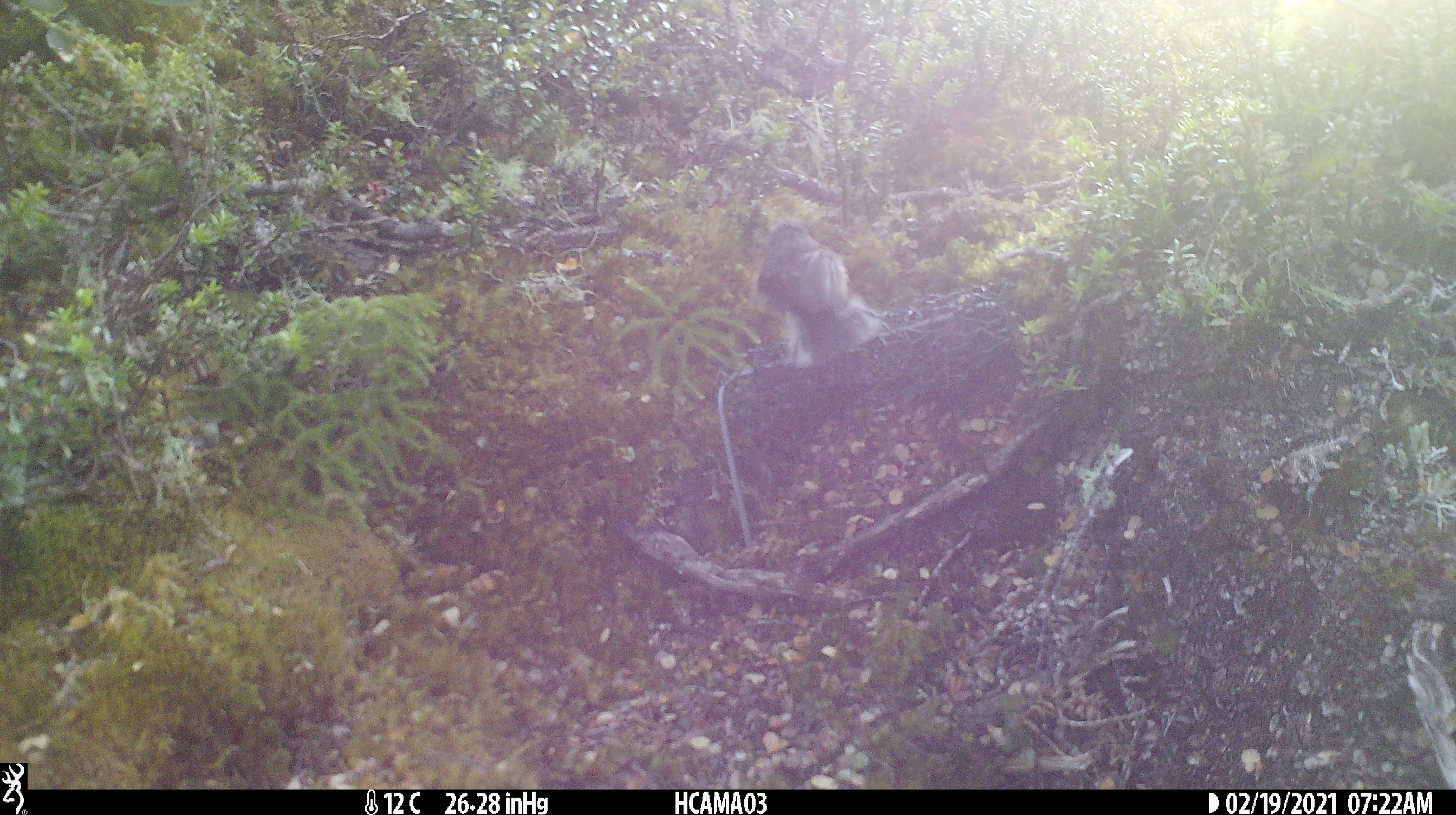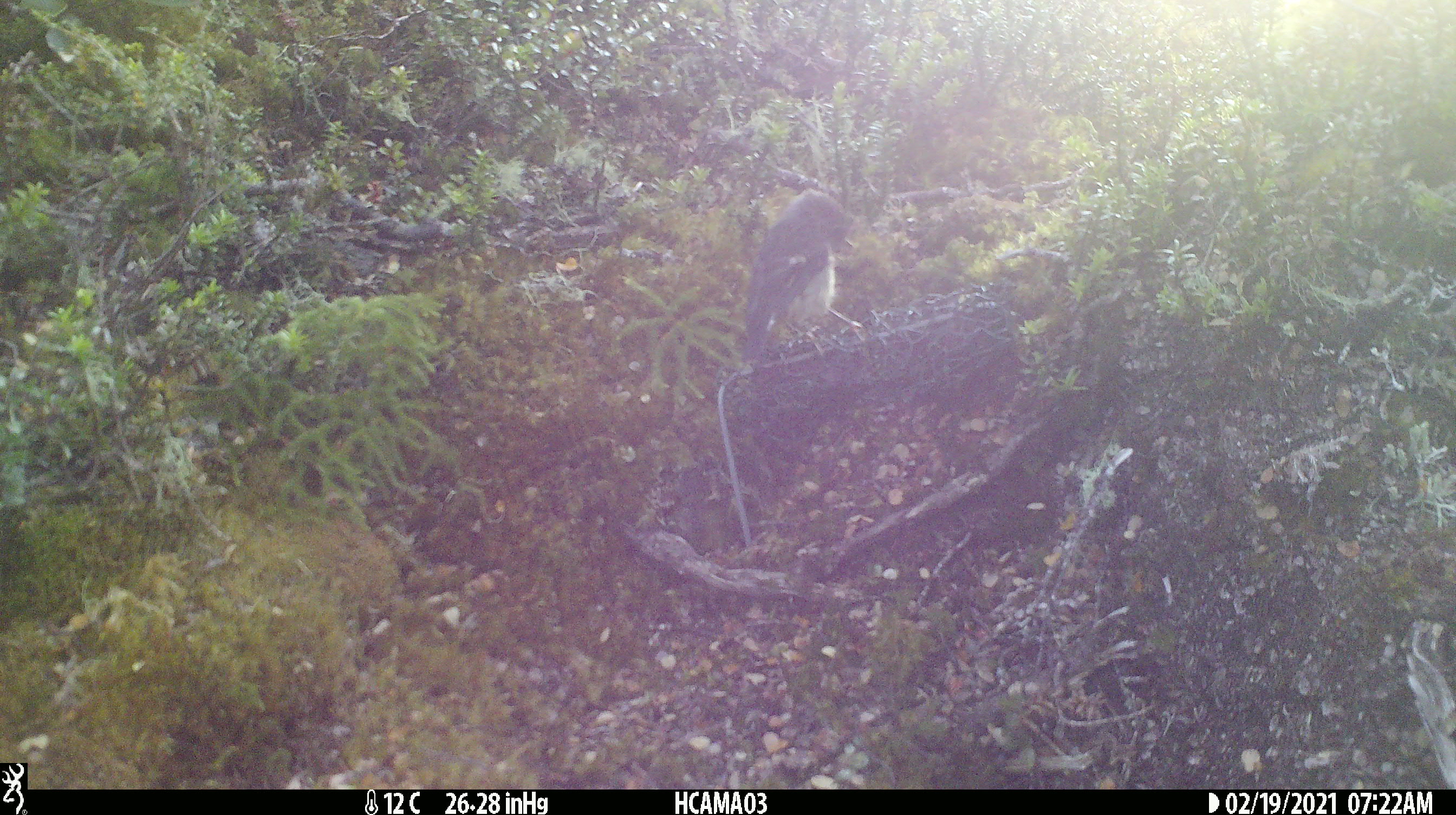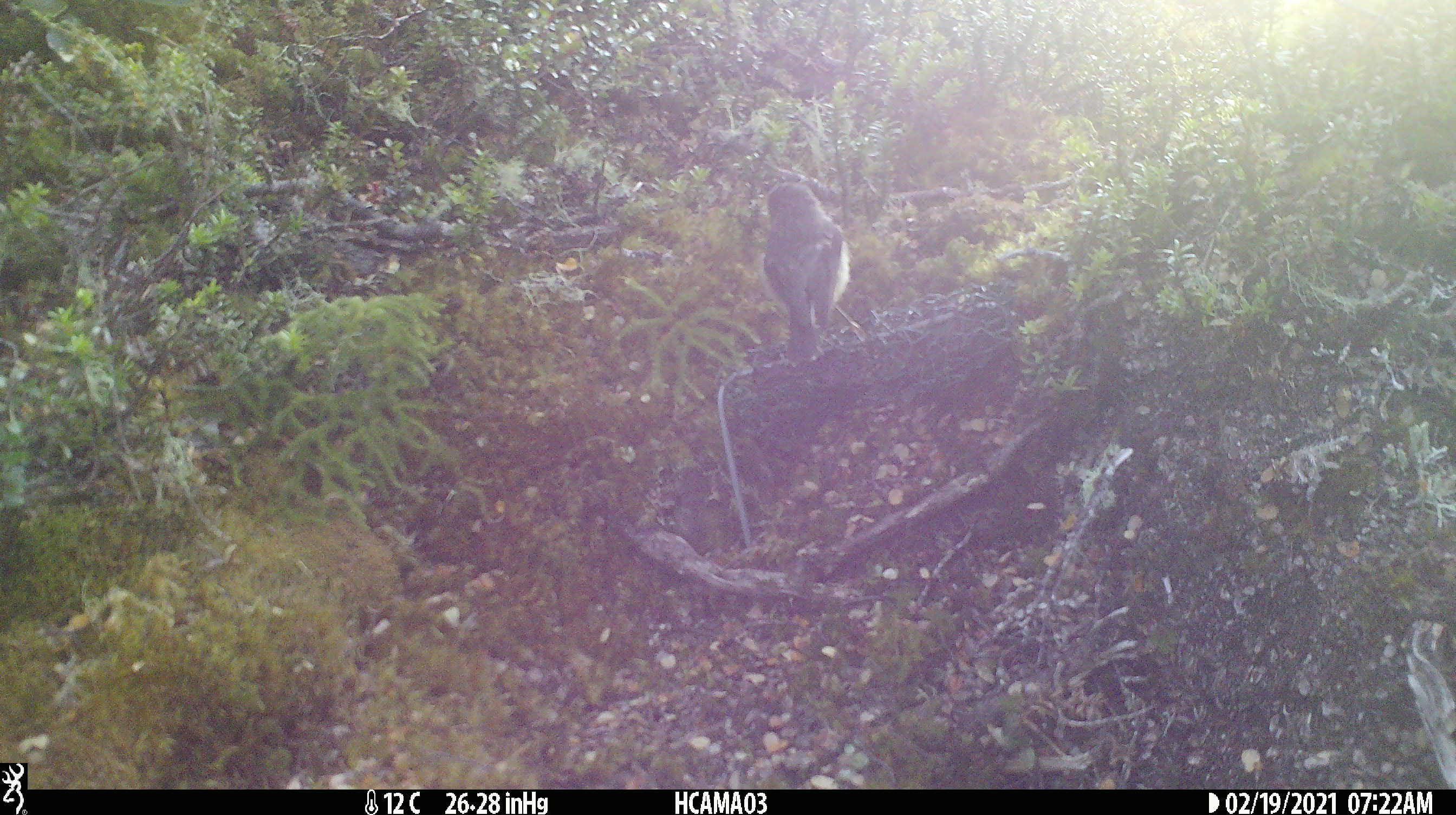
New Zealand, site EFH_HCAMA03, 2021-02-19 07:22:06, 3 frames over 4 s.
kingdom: Animalia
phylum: Chordata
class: Aves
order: Passeriformes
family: Petroicidae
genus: Petroica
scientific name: Petroica macrocephala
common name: tomtit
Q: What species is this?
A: Tomtit (Petroica macrocephala).